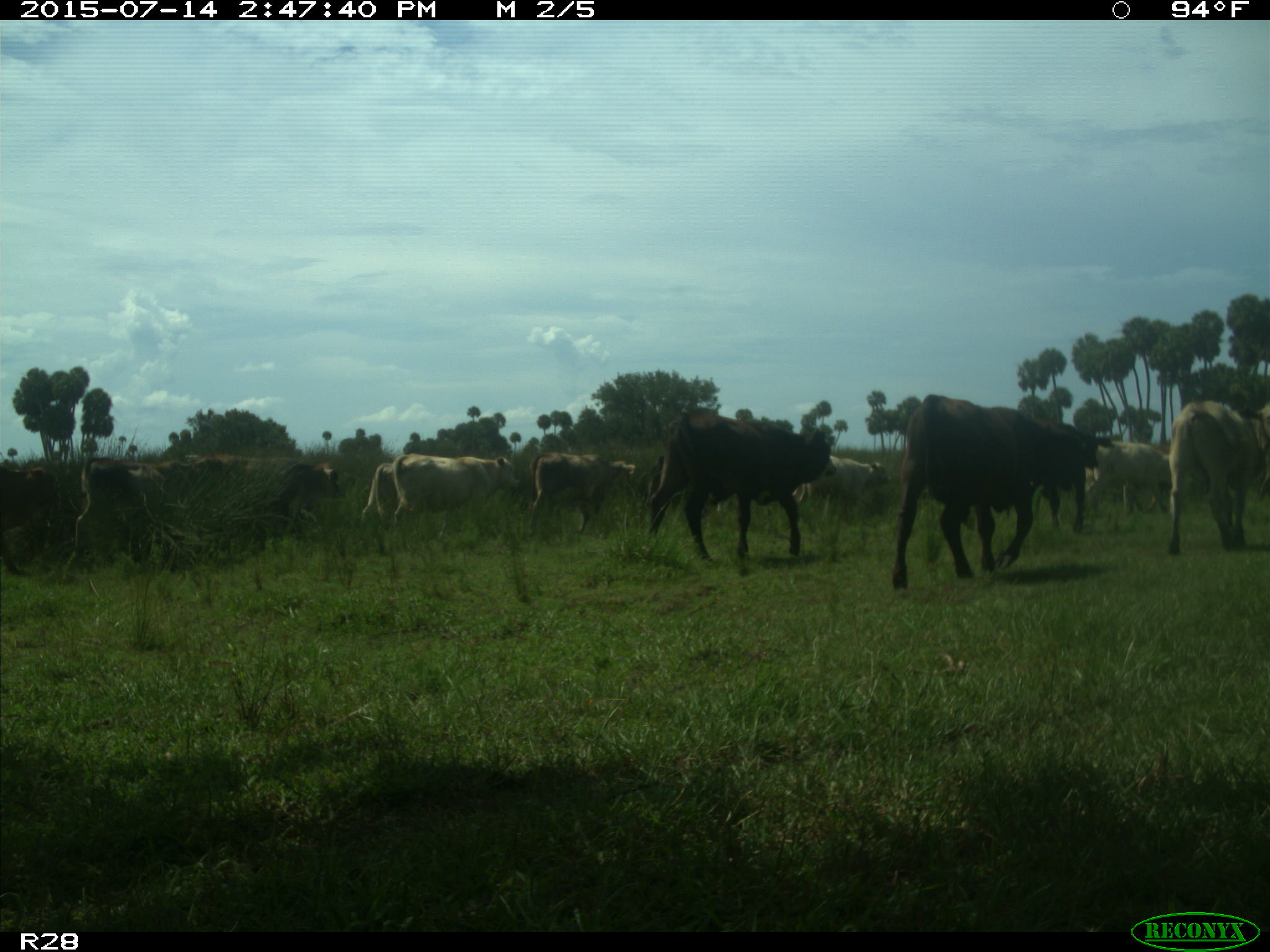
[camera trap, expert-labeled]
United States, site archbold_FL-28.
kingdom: Animalia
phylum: Chordata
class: Mammalia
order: Artiodactyla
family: Bovidae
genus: Bos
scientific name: Bos taurus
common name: domestic cow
Bos taurus (domestic cow).